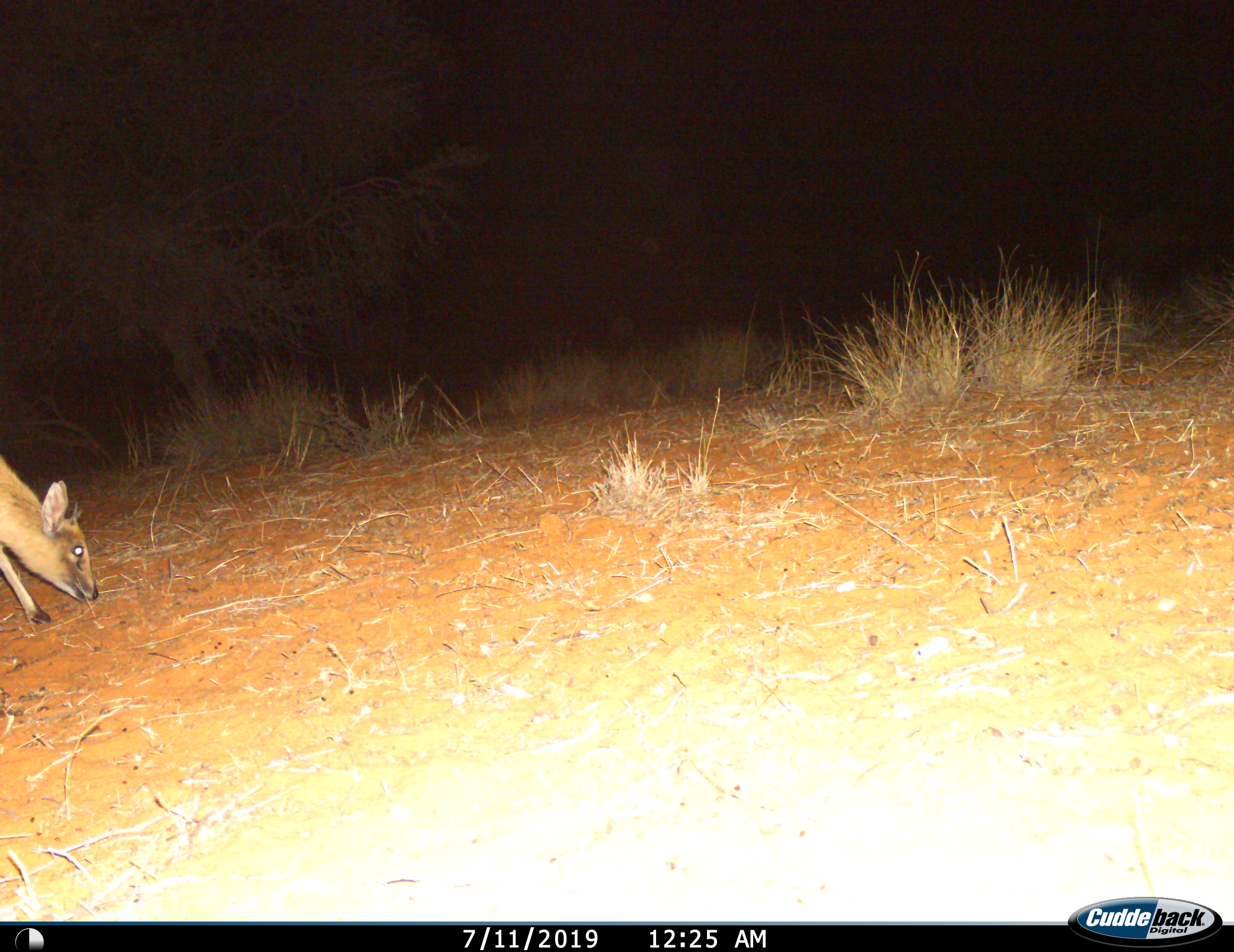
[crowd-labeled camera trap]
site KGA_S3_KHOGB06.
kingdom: Animalia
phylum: Chordata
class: Mammalia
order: Artiodactyla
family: Bovidae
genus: Sylvicapra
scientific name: Sylvicapra grimmia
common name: common duiker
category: duikercommongrey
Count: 1.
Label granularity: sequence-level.